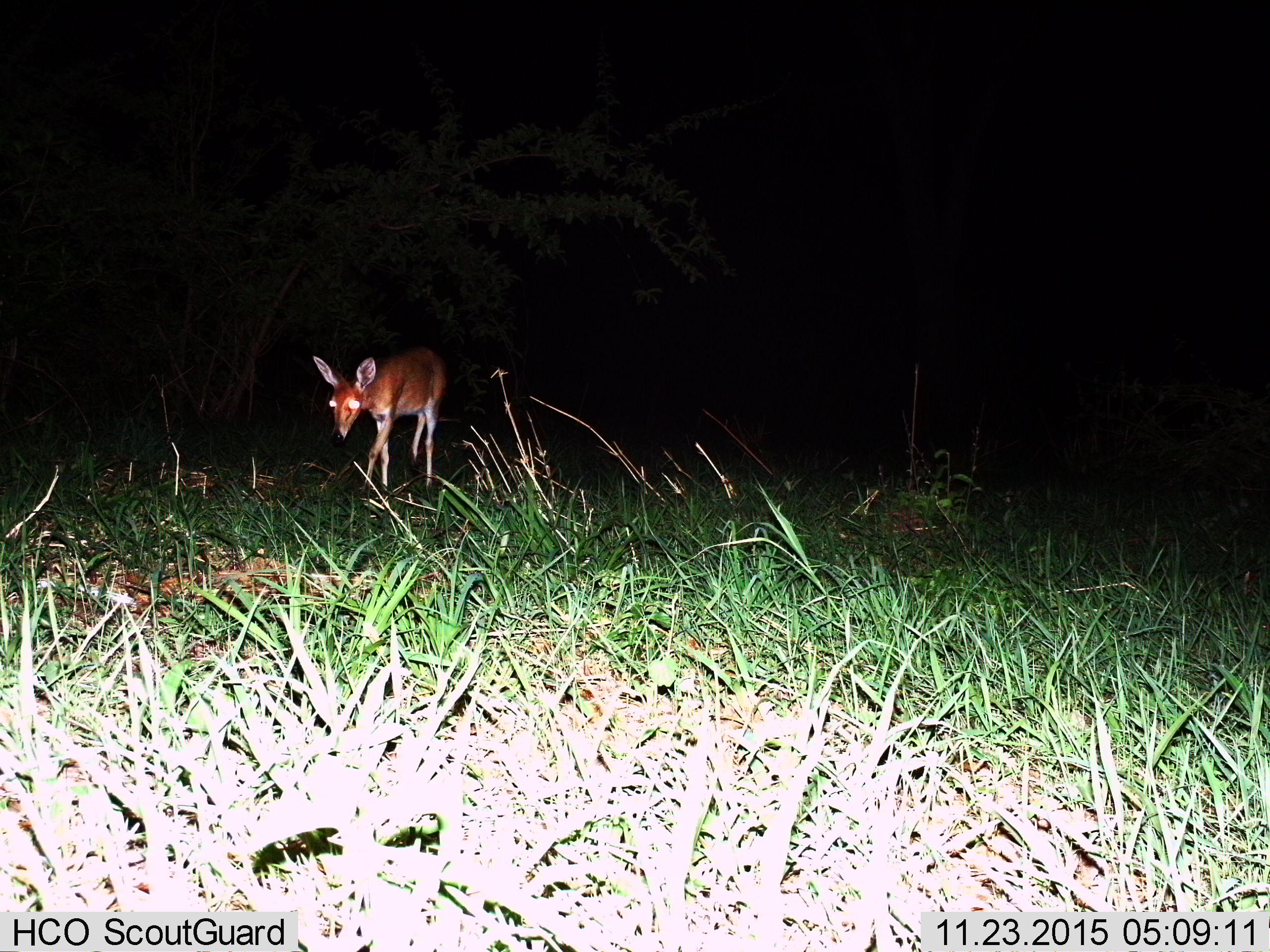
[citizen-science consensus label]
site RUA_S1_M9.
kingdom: Animalia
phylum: Chordata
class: Mammalia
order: Artiodactyla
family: Bovidae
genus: Sylvicapra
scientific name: Sylvicapra grimmia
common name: common duiker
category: duikercommongrey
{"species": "duikercommongrey (common duiker) (Sylvicapra grimmia)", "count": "1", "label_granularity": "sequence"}